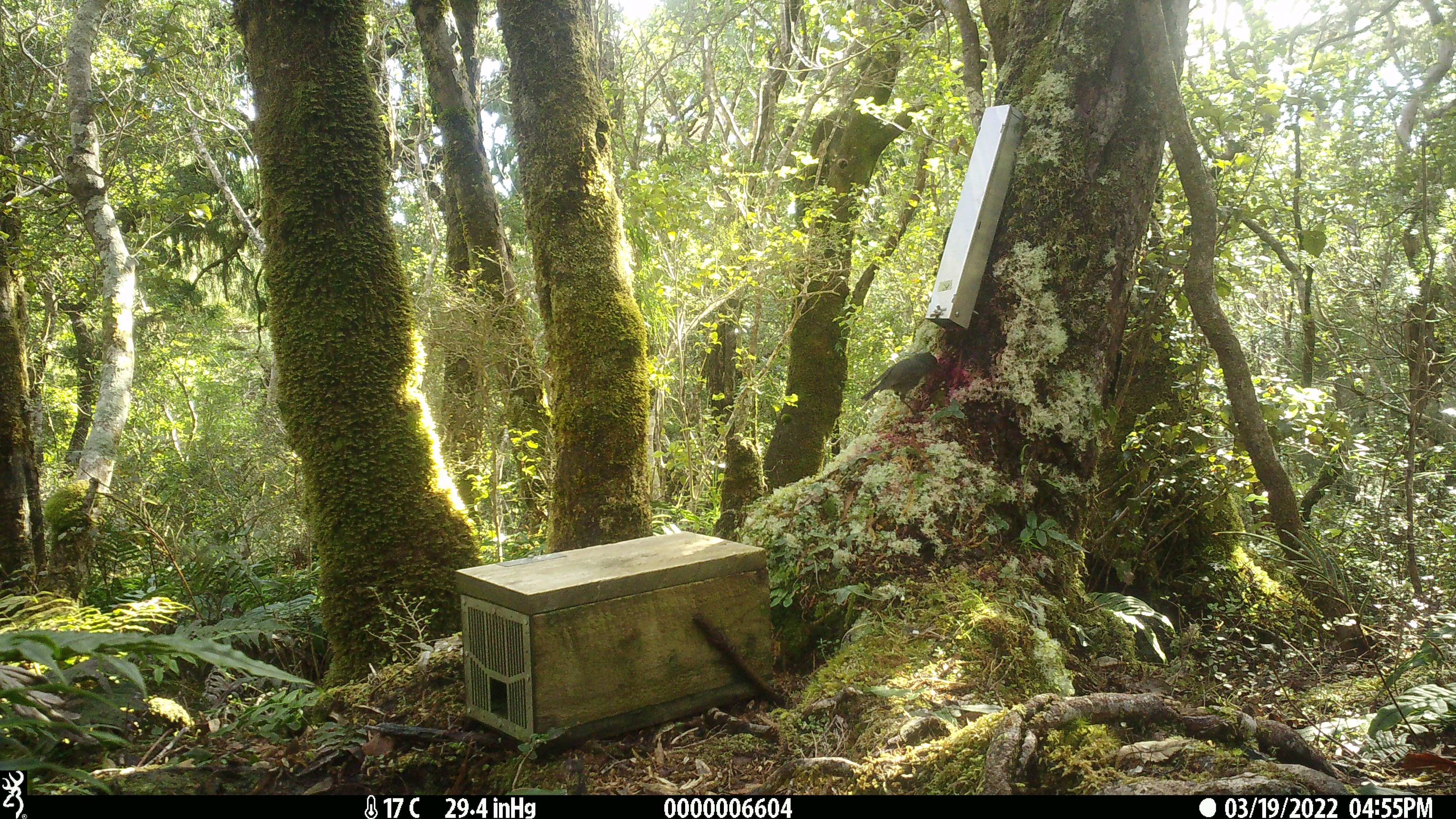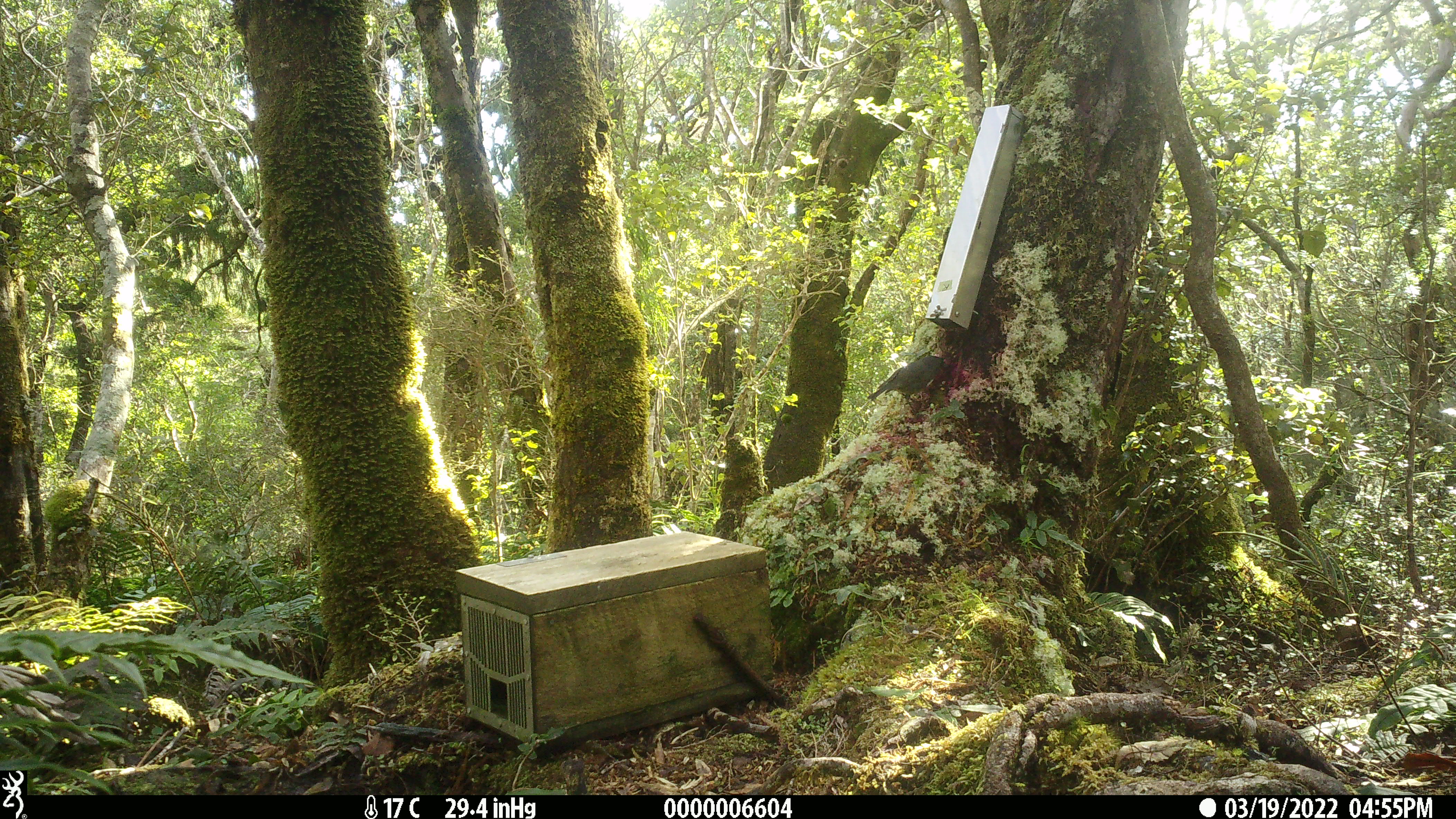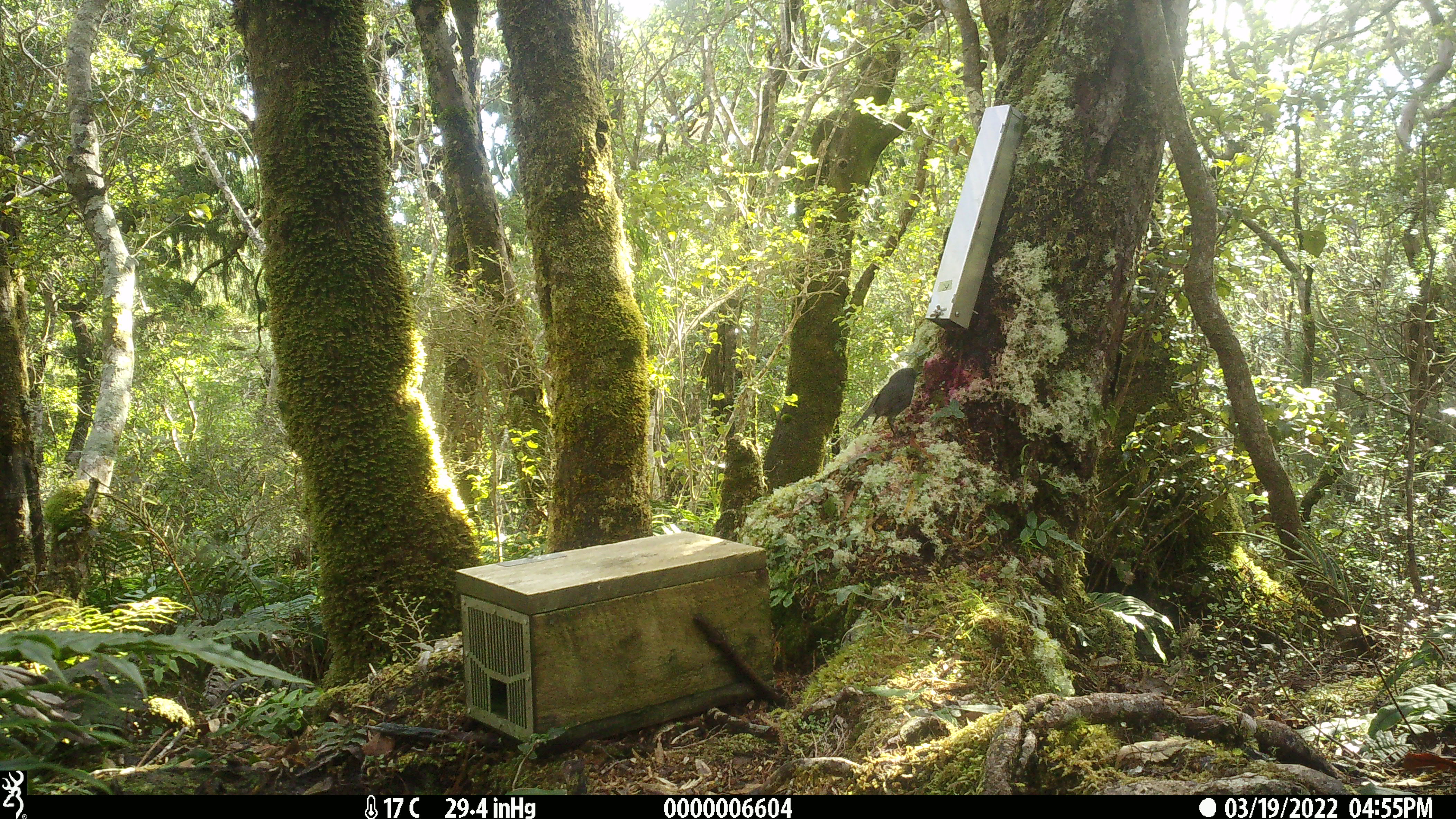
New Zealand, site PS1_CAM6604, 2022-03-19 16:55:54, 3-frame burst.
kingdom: Animalia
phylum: Chordata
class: Aves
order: Passeriformes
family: Petroicidae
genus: Petroica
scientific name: Petroica australis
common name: new zealand robin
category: robin